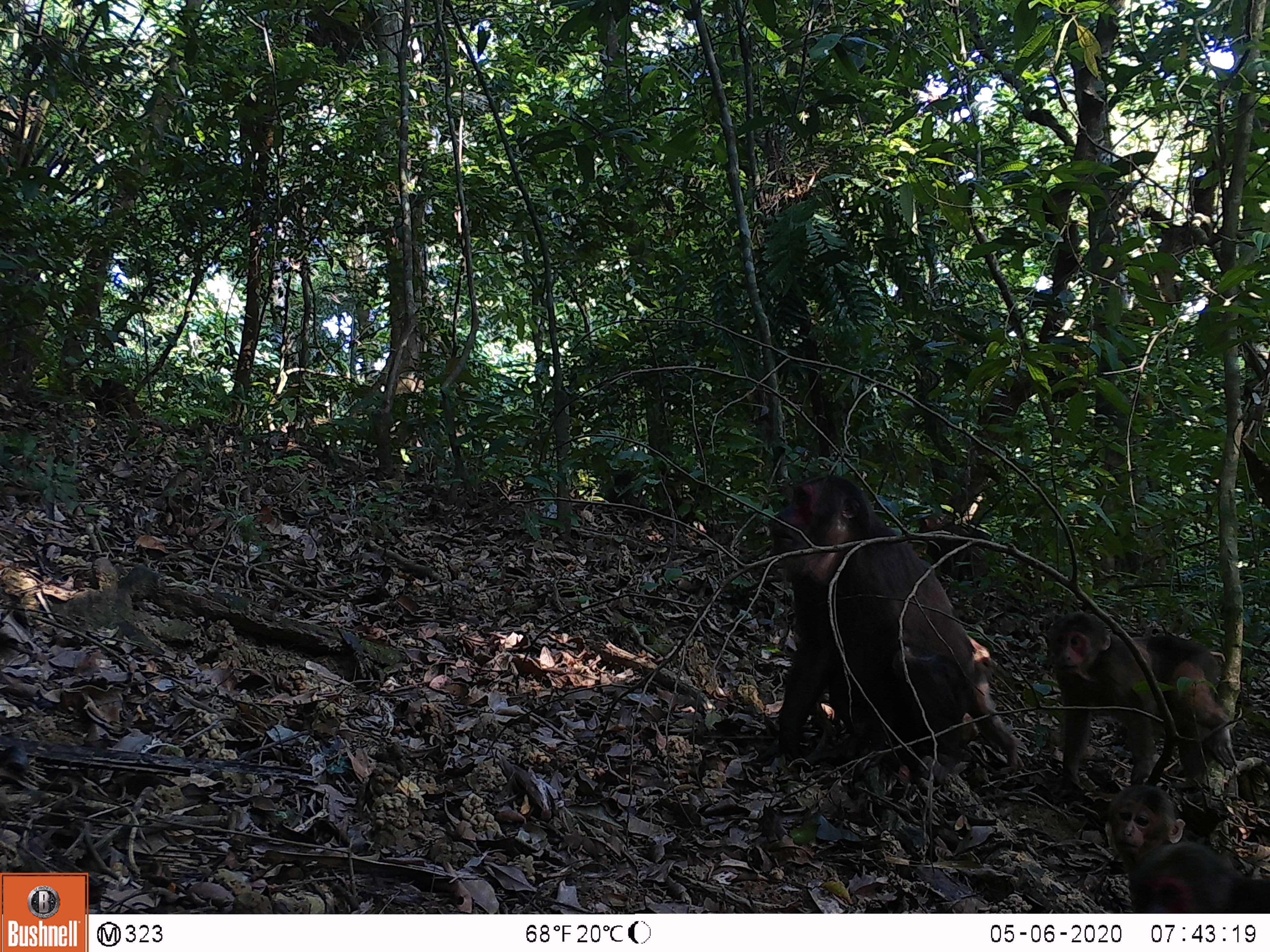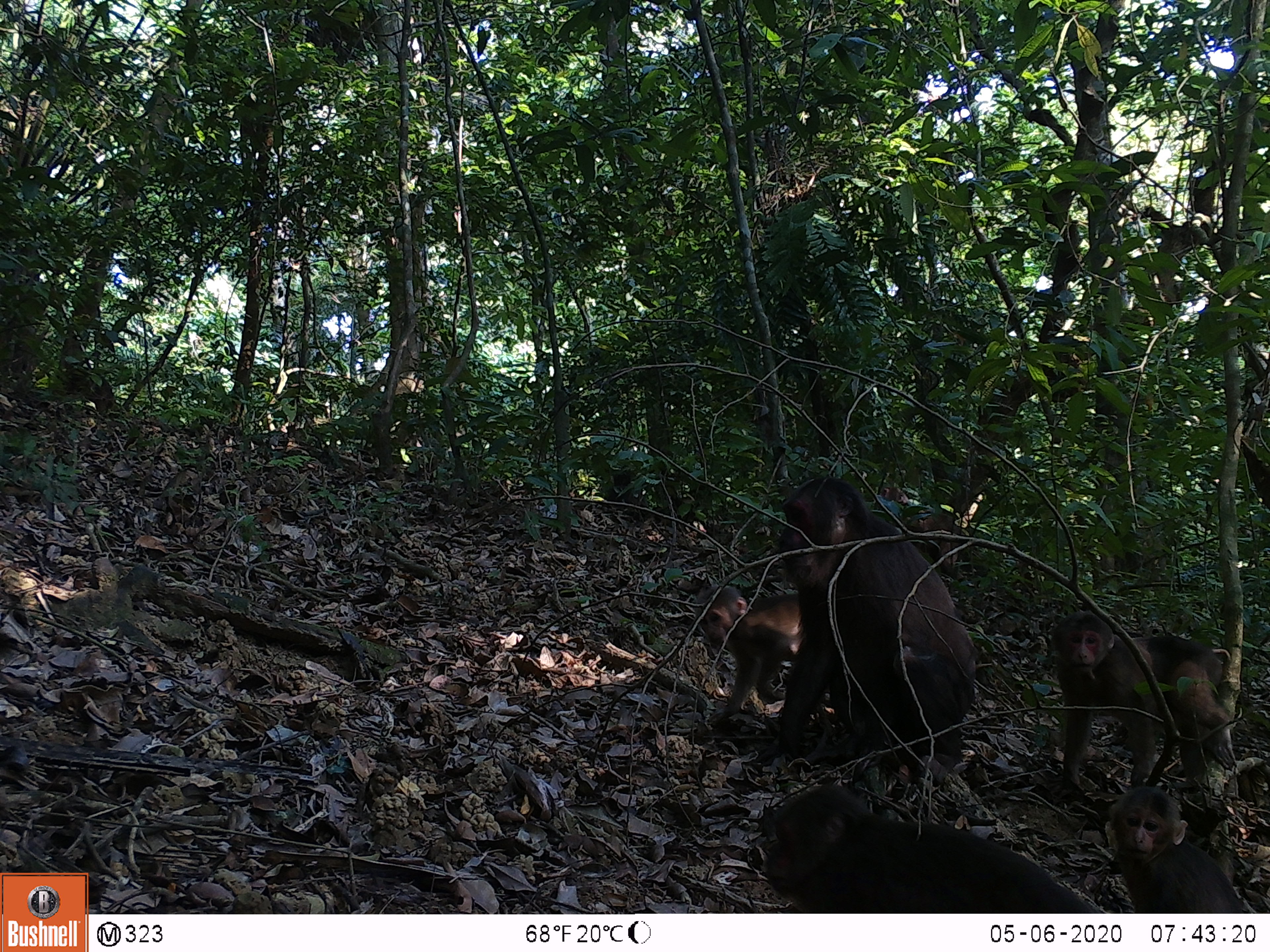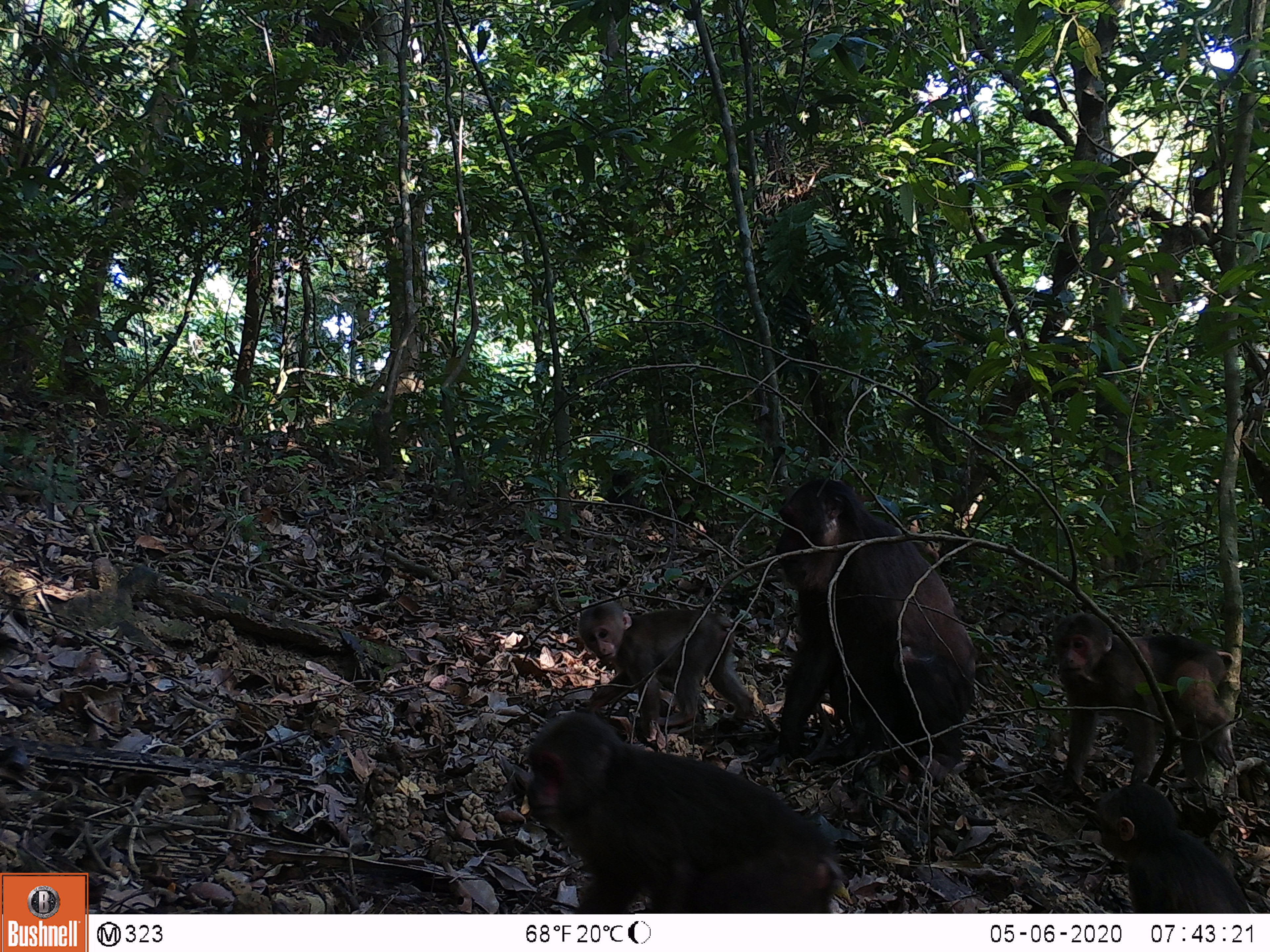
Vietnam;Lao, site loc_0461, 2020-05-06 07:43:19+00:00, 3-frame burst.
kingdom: Animalia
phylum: Chordata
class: Mammalia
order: Primates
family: Cercopithecidae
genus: Macaca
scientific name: Macaca arctoides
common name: stump-tailed macaque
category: stump tailed macaque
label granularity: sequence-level